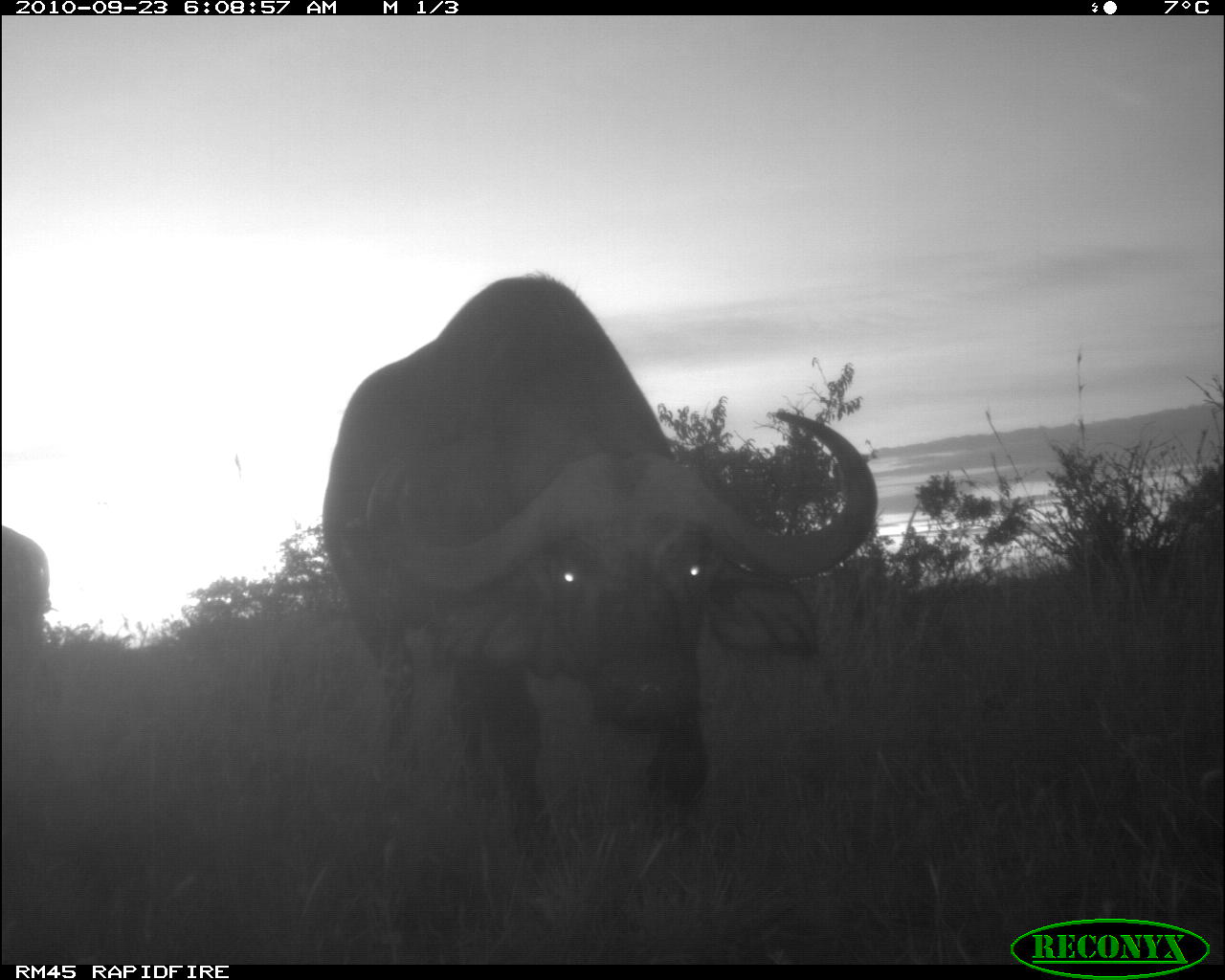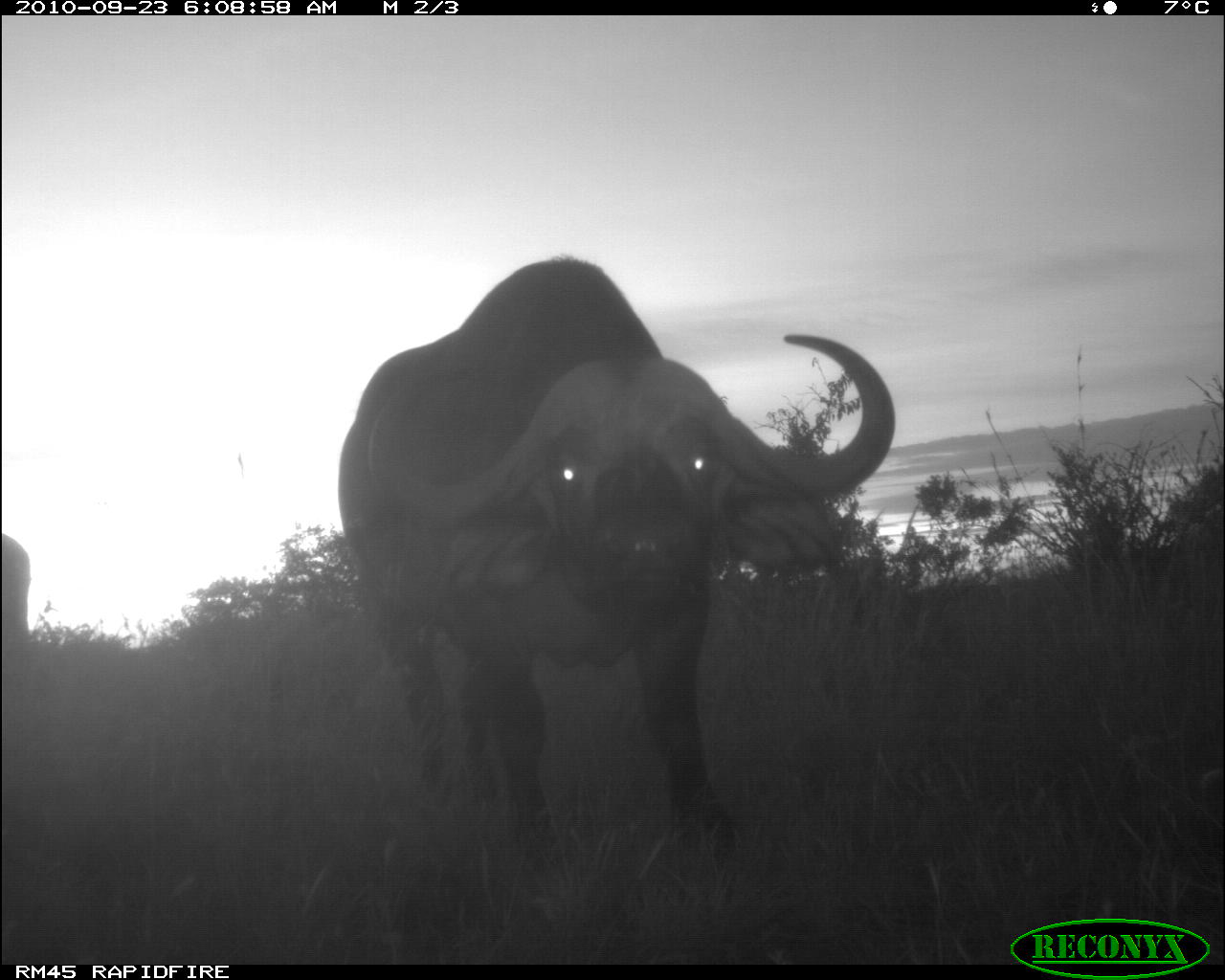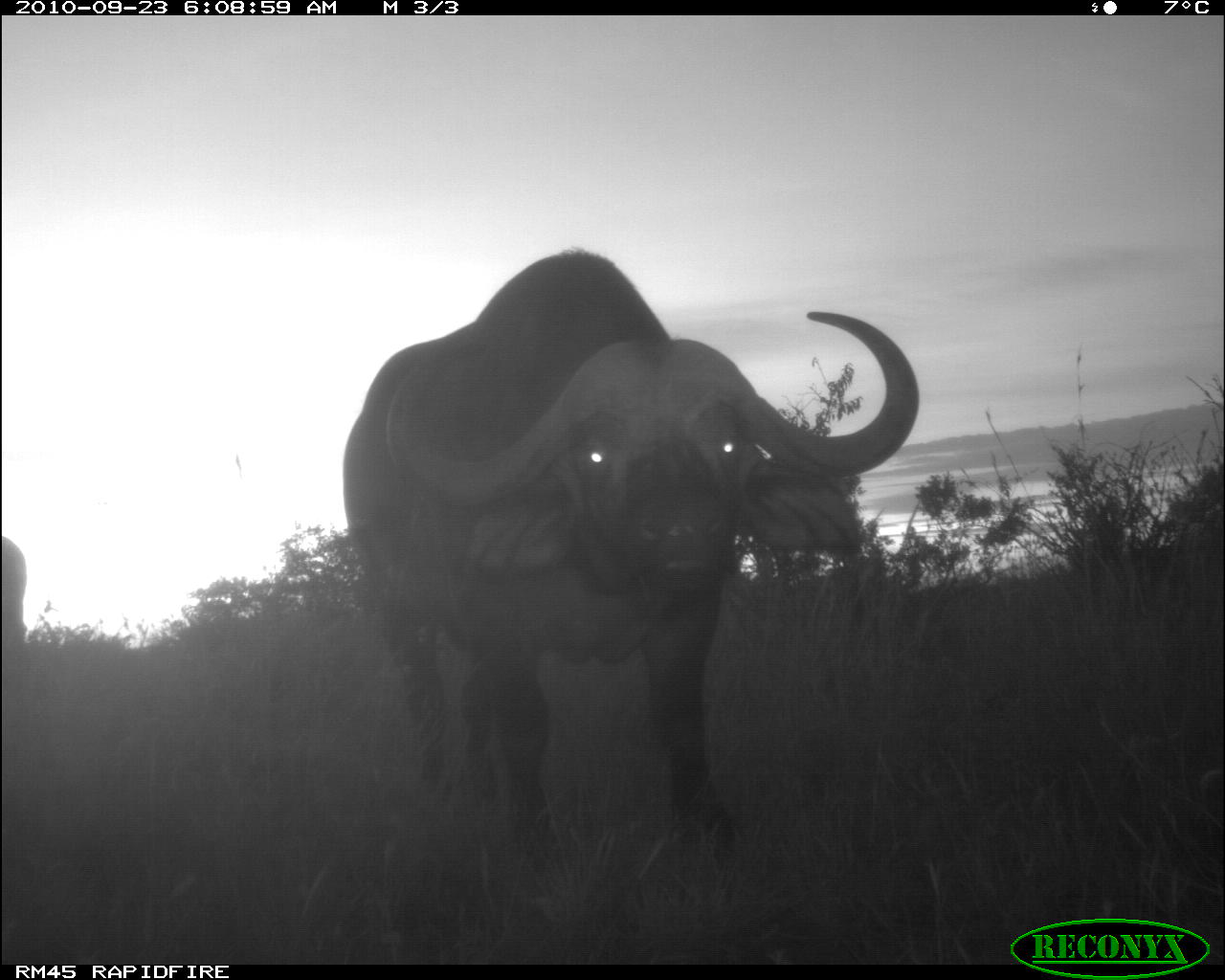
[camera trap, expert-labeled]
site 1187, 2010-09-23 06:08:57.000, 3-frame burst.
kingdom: Animalia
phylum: Chordata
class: Mammalia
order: Artiodactyla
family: Bovidae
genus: Syncerus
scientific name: Syncerus caffer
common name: african buffalo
Syncerus caffer (african buffalo), count 2.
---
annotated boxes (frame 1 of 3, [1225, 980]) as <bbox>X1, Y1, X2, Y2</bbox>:
syncerus caffer: <bbox>320, 273, 878, 864</bbox>